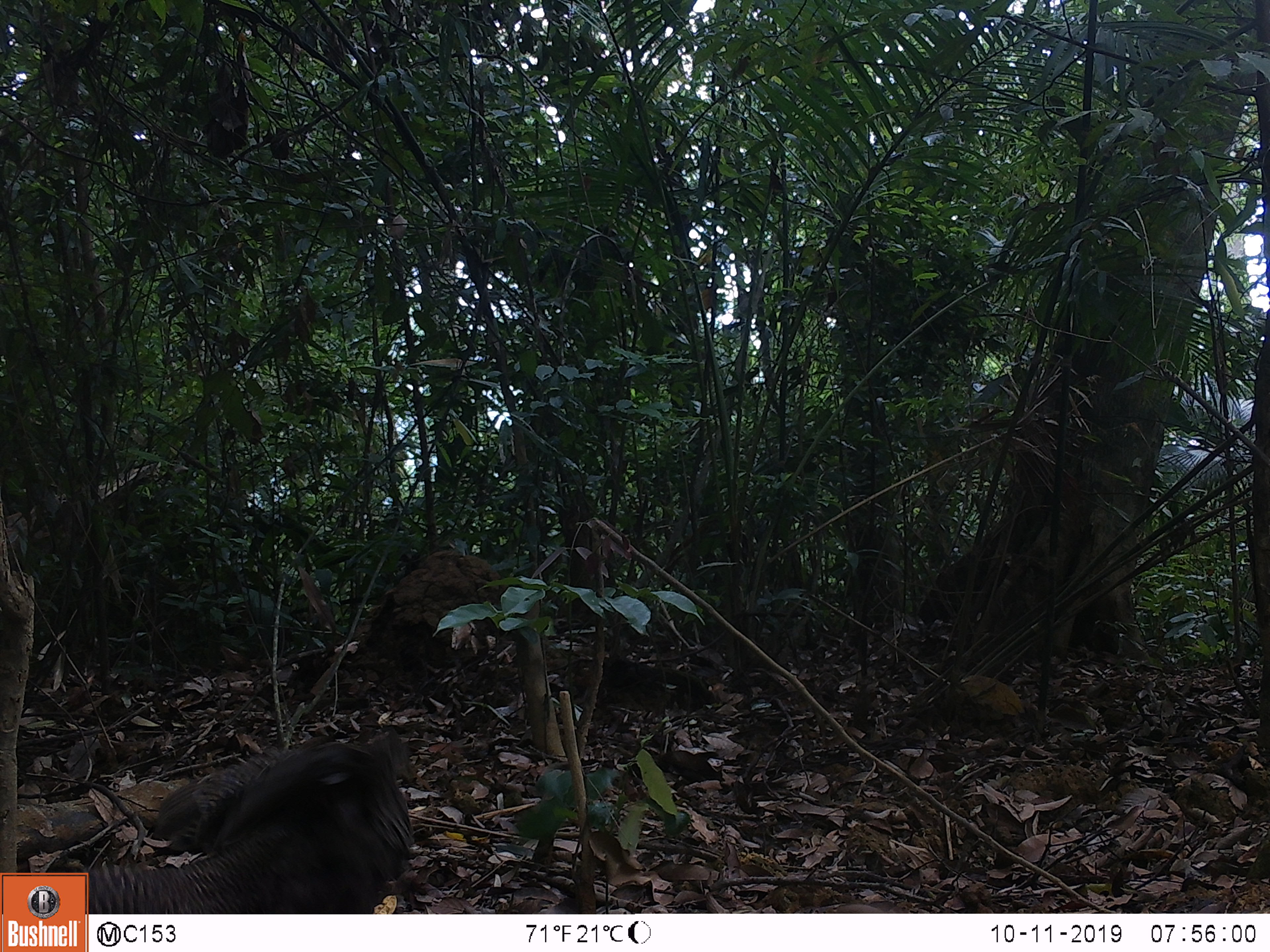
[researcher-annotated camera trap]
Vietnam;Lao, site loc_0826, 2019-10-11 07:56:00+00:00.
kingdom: Animalia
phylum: Chordata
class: Aves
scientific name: Aves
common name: bird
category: unidentified bird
Unidentified bird (bird) (Aves). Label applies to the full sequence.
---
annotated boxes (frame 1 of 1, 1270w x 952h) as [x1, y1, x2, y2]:
unidentified bird: [16, 728, 414, 914]